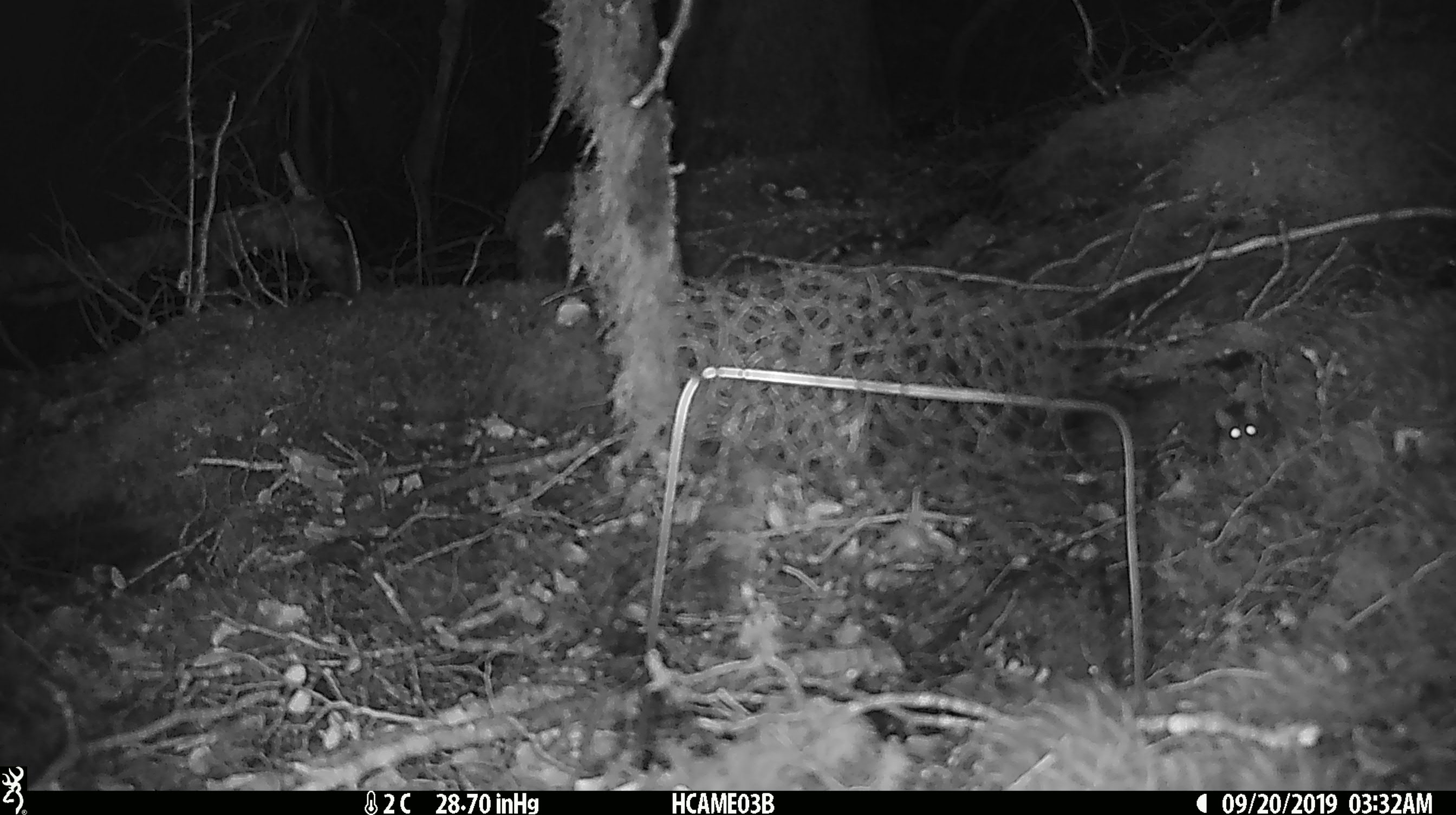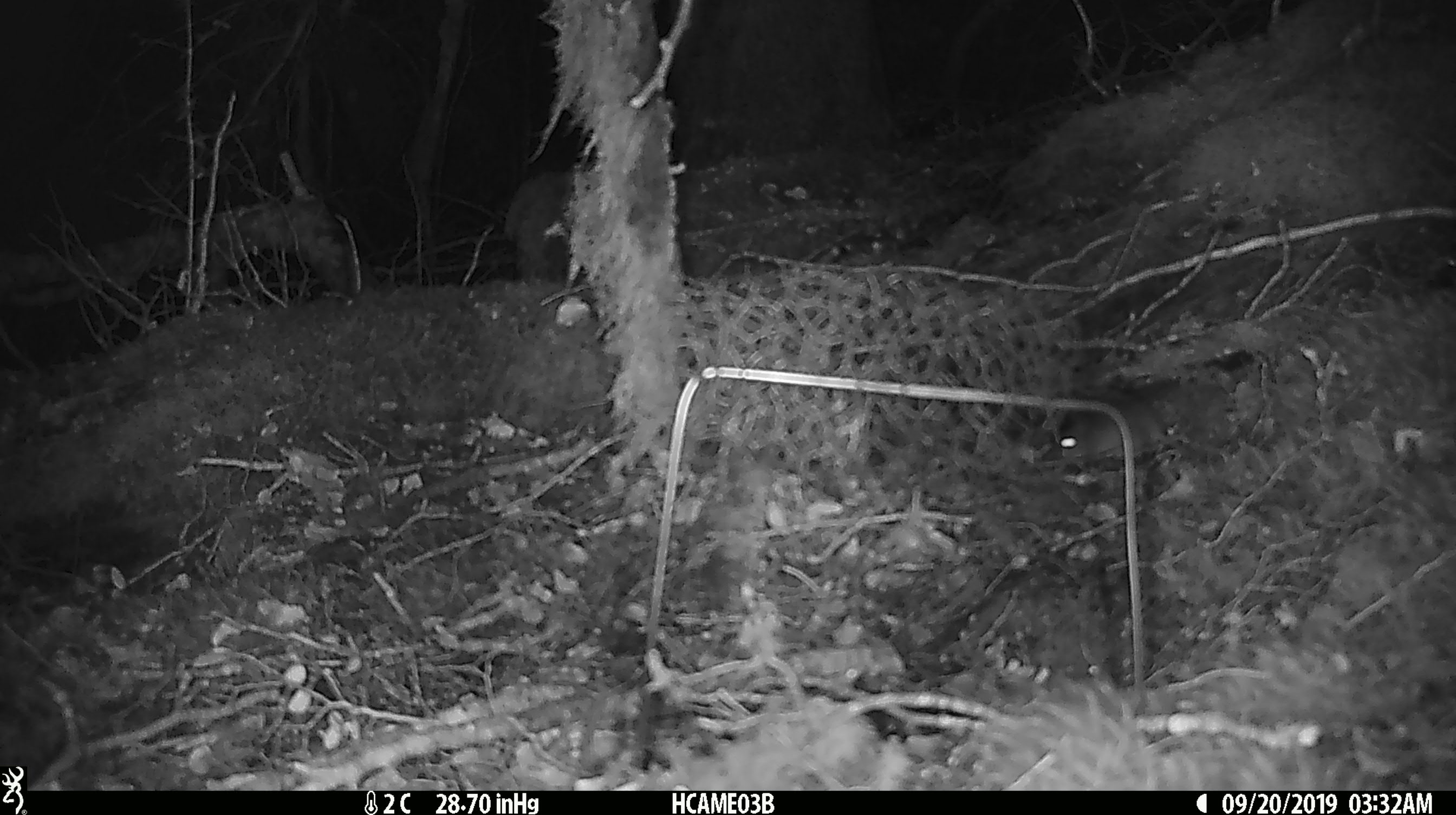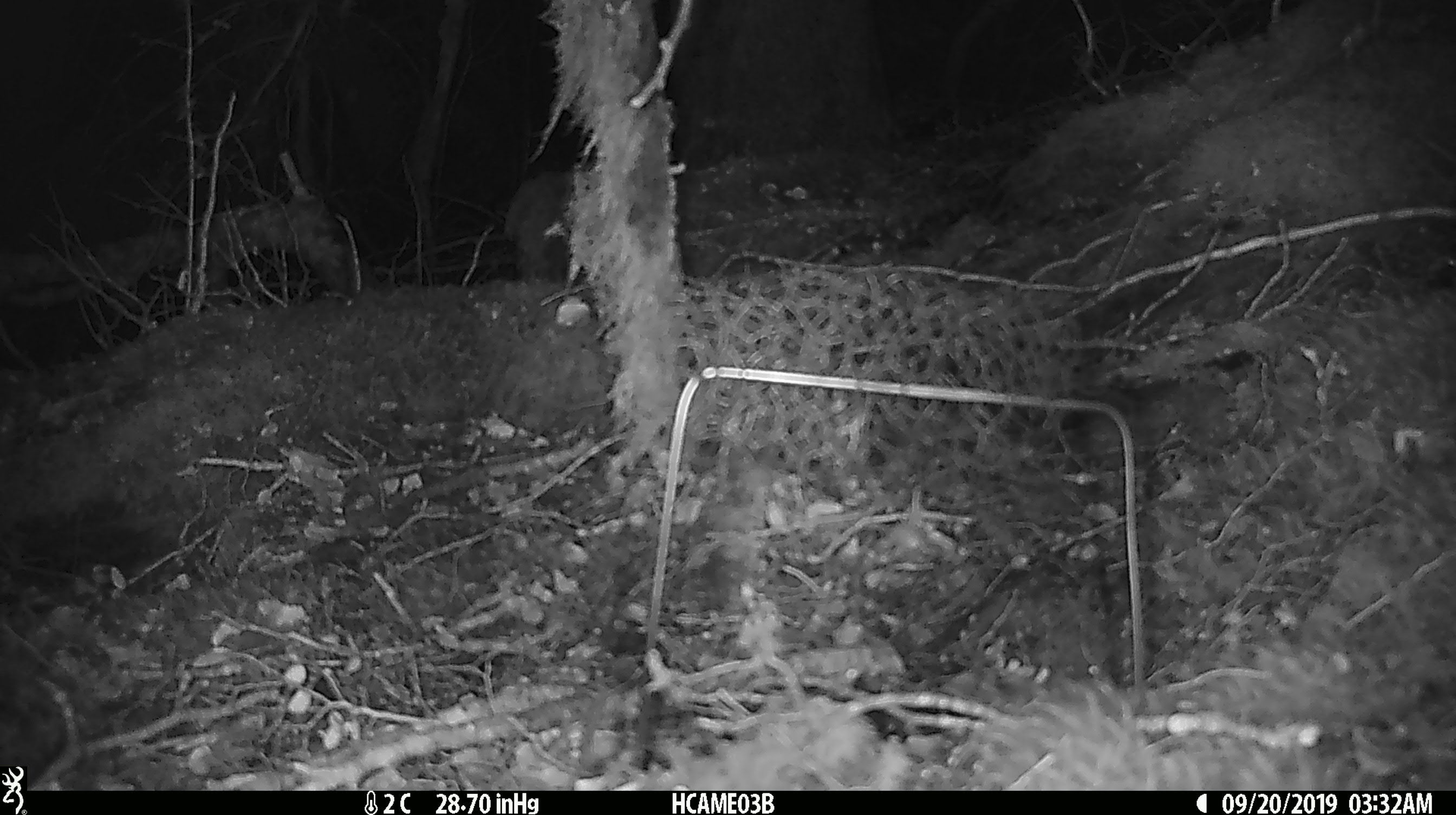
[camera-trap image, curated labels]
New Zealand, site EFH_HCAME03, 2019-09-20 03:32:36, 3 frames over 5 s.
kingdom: Animalia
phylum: Chordata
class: Mammalia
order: Rodentia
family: Muridae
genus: Mus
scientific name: Mus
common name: mouse